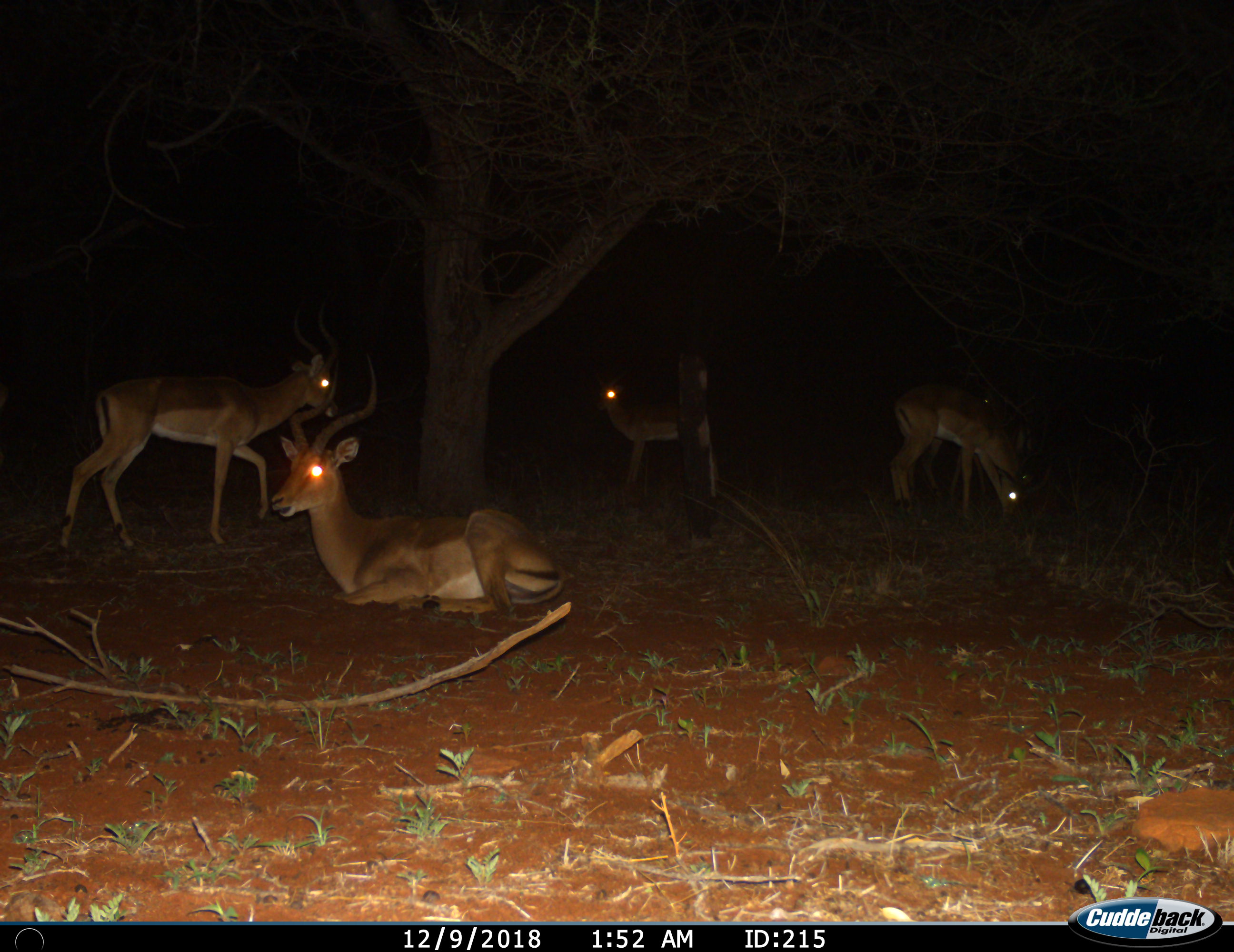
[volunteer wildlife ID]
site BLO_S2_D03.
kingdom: Animalia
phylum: Chordata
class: Mammalia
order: Artiodactyla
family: Bovidae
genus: Aepyceros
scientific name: Aepyceros melampus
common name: impala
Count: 4.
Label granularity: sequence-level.